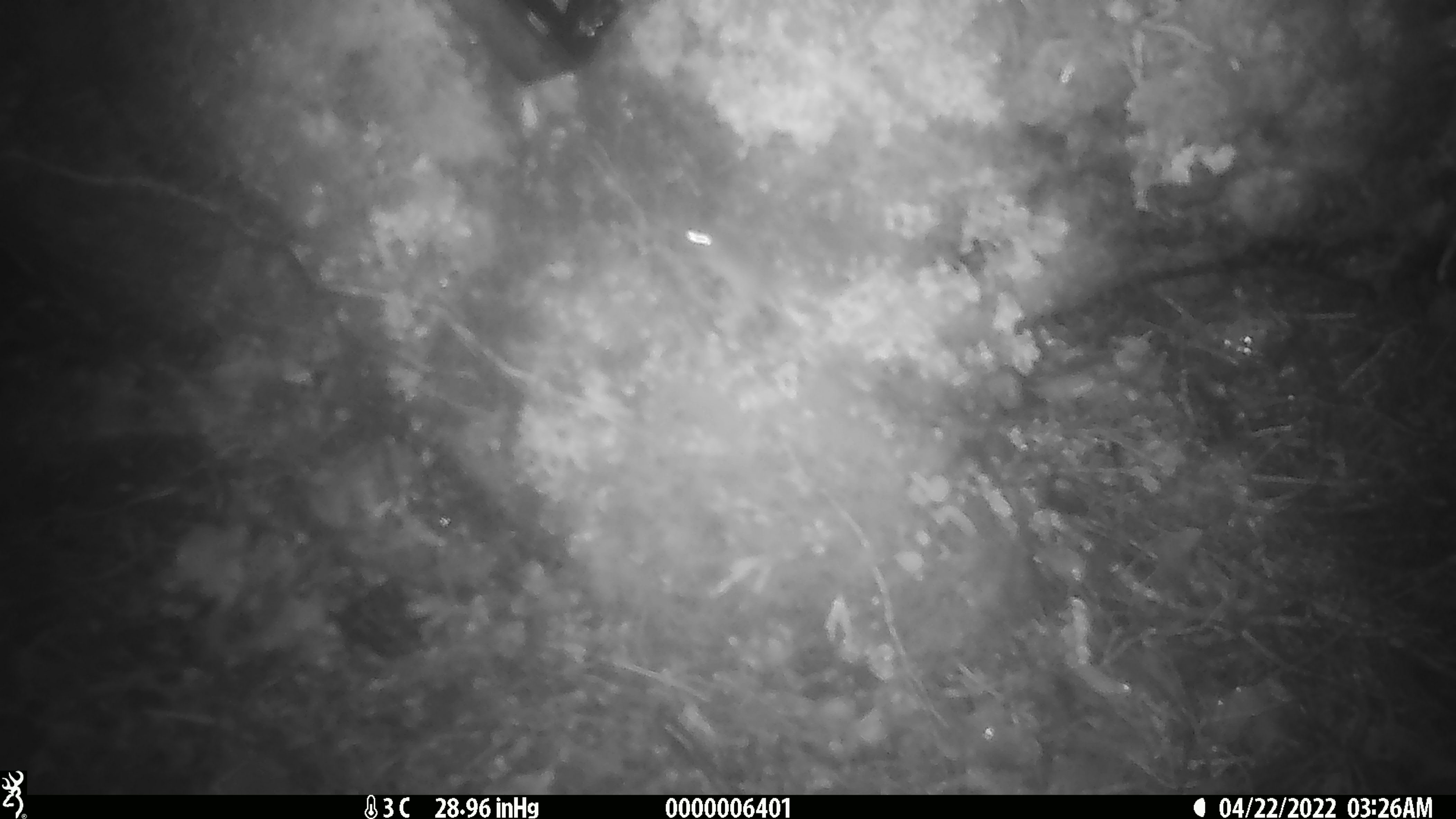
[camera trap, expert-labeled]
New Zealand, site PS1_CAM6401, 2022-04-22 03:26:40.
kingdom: Animalia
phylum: Chordata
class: Mammalia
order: Rodentia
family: Muridae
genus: Mus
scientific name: Mus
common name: mouse